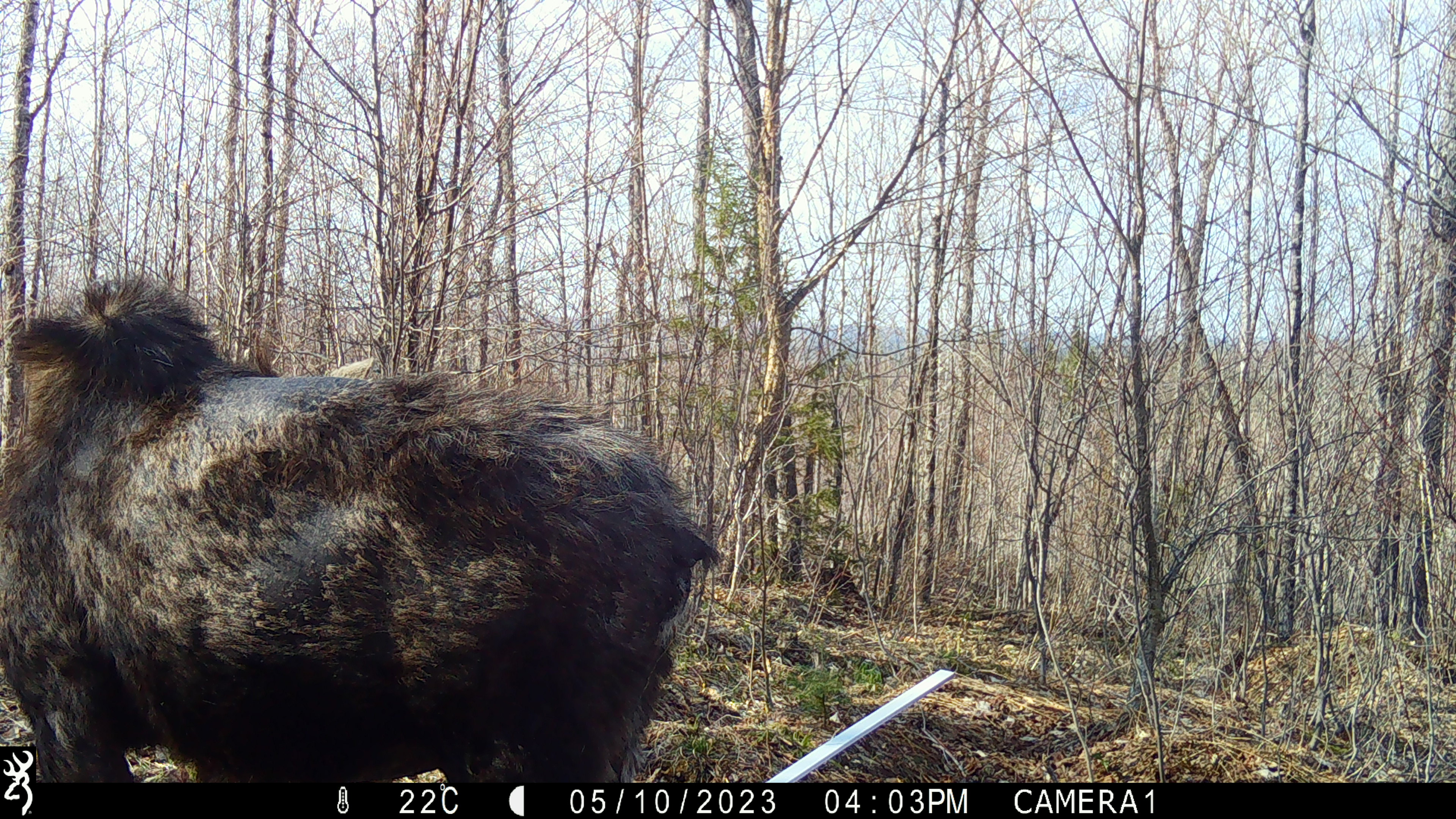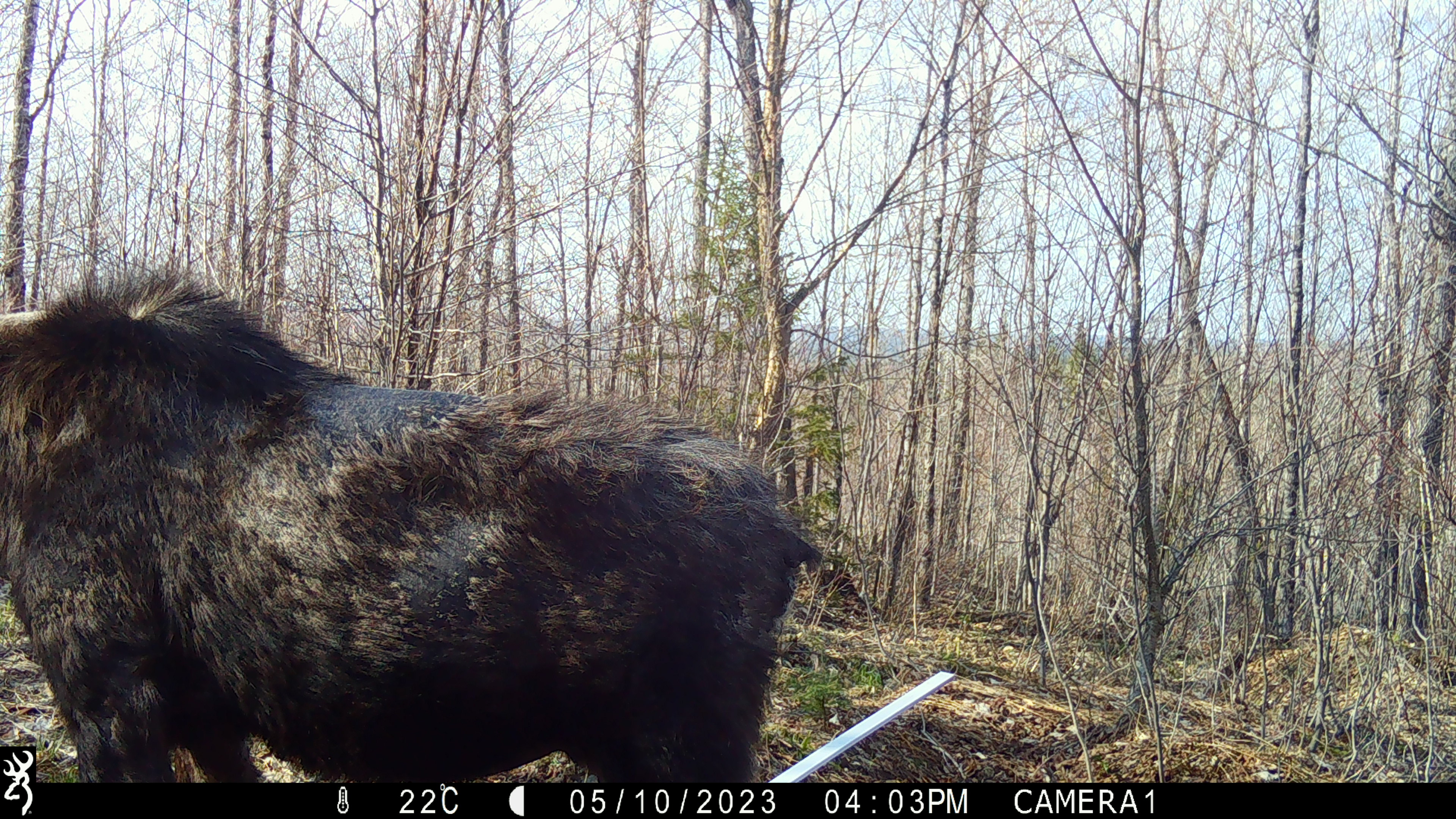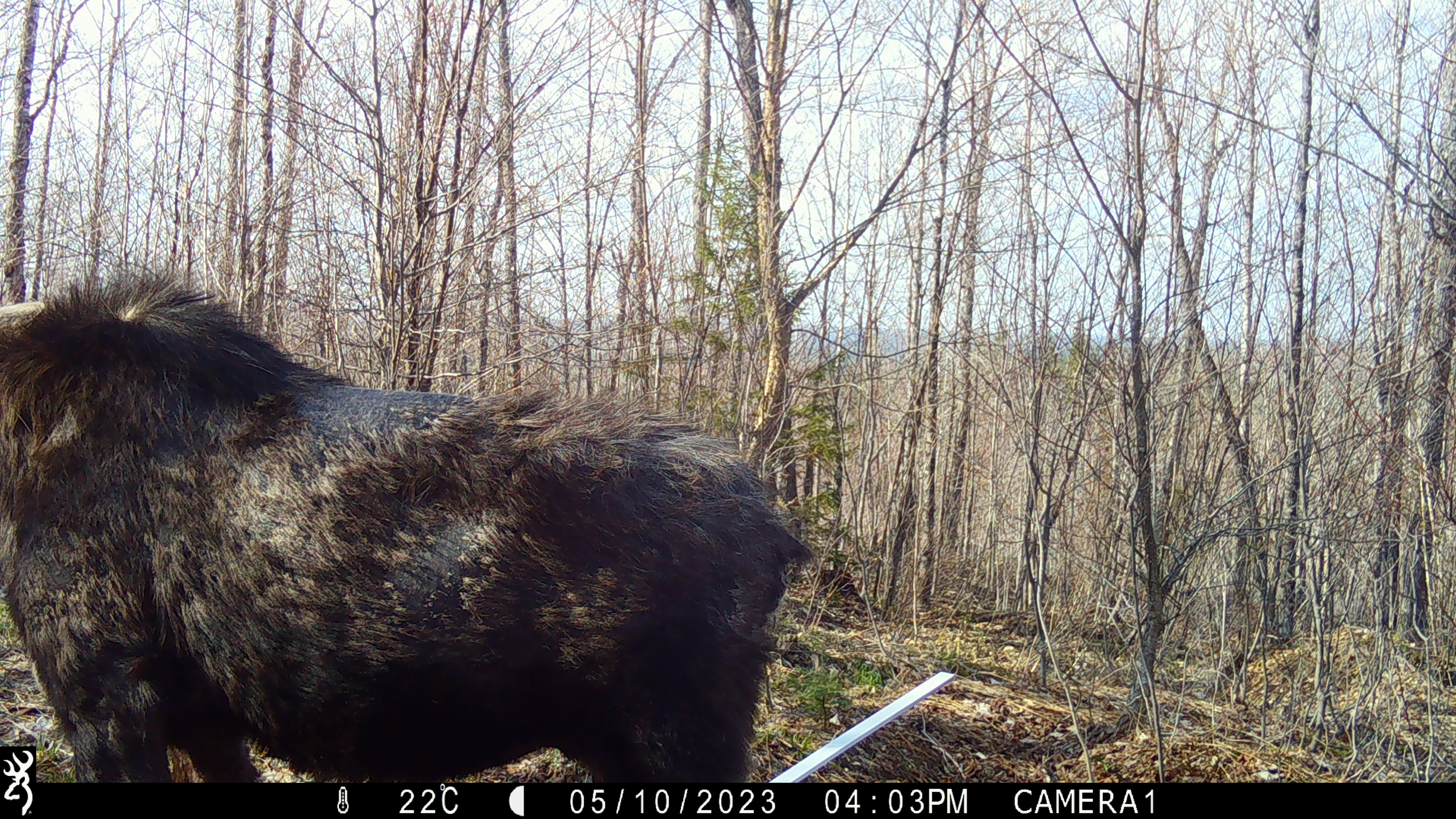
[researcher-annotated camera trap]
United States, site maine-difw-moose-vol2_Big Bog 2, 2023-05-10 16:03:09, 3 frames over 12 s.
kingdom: Animalia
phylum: Chordata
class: Mammalia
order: Artiodactyla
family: Cervidae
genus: Alces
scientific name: Alces alces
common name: moose